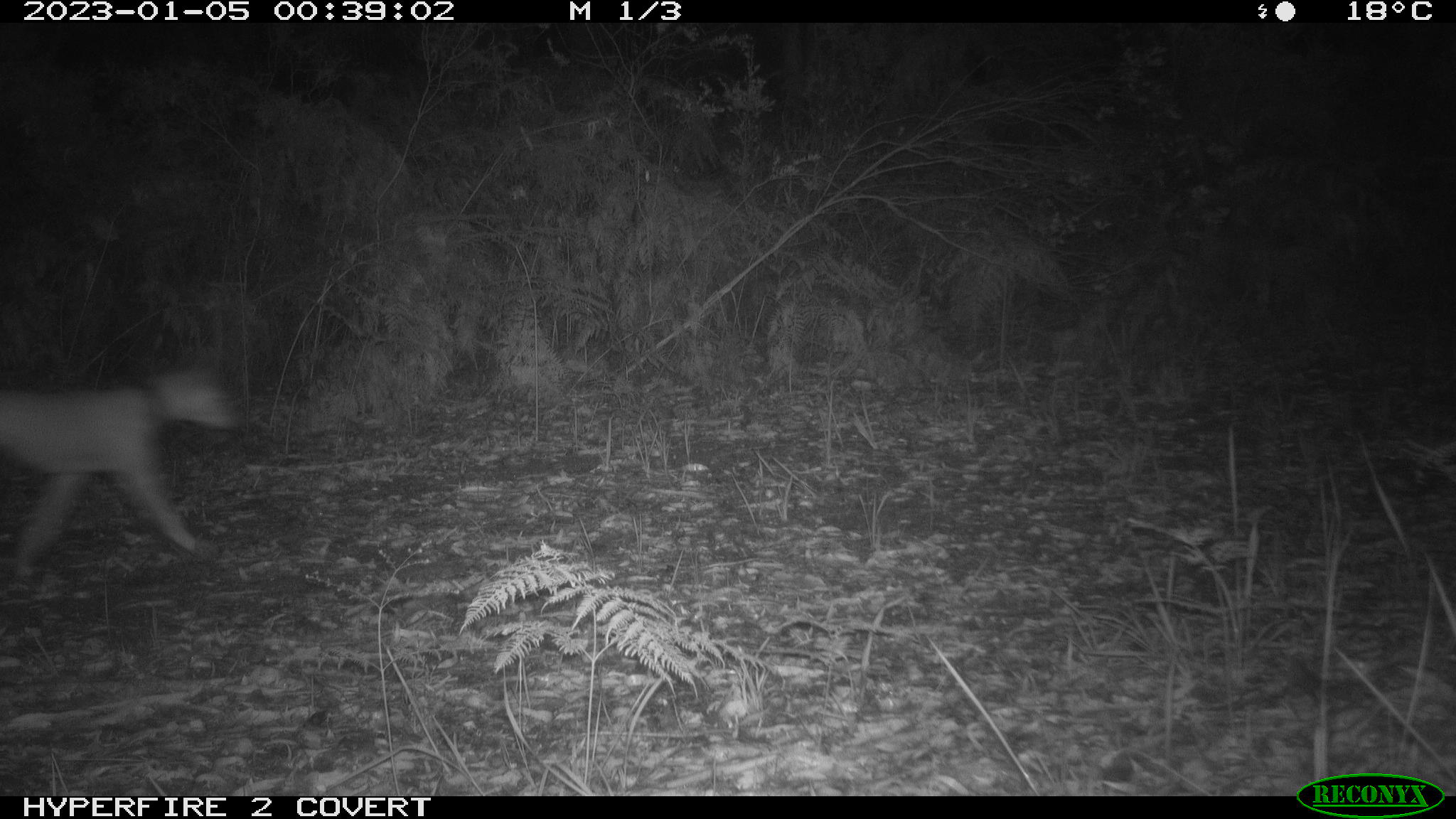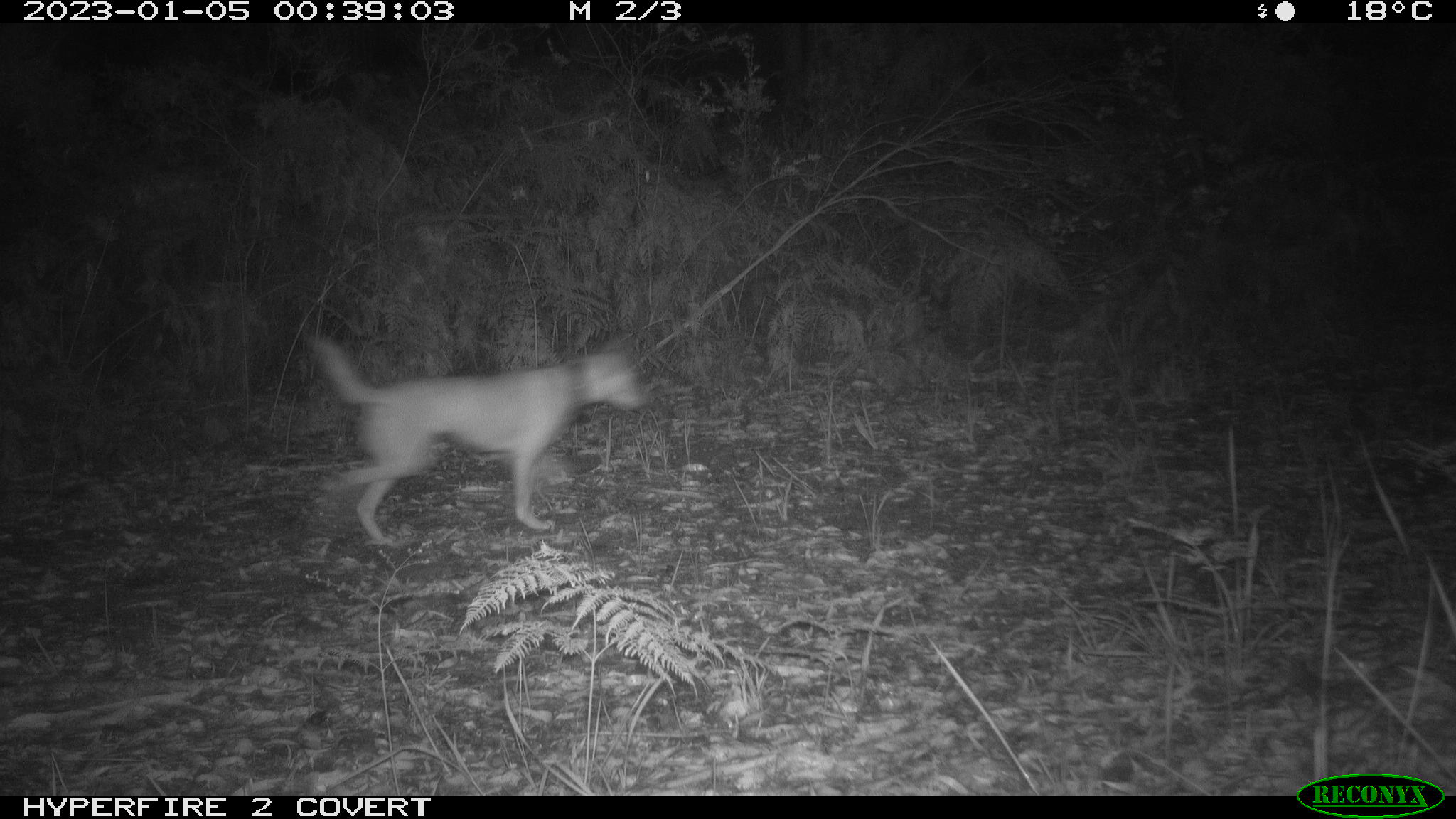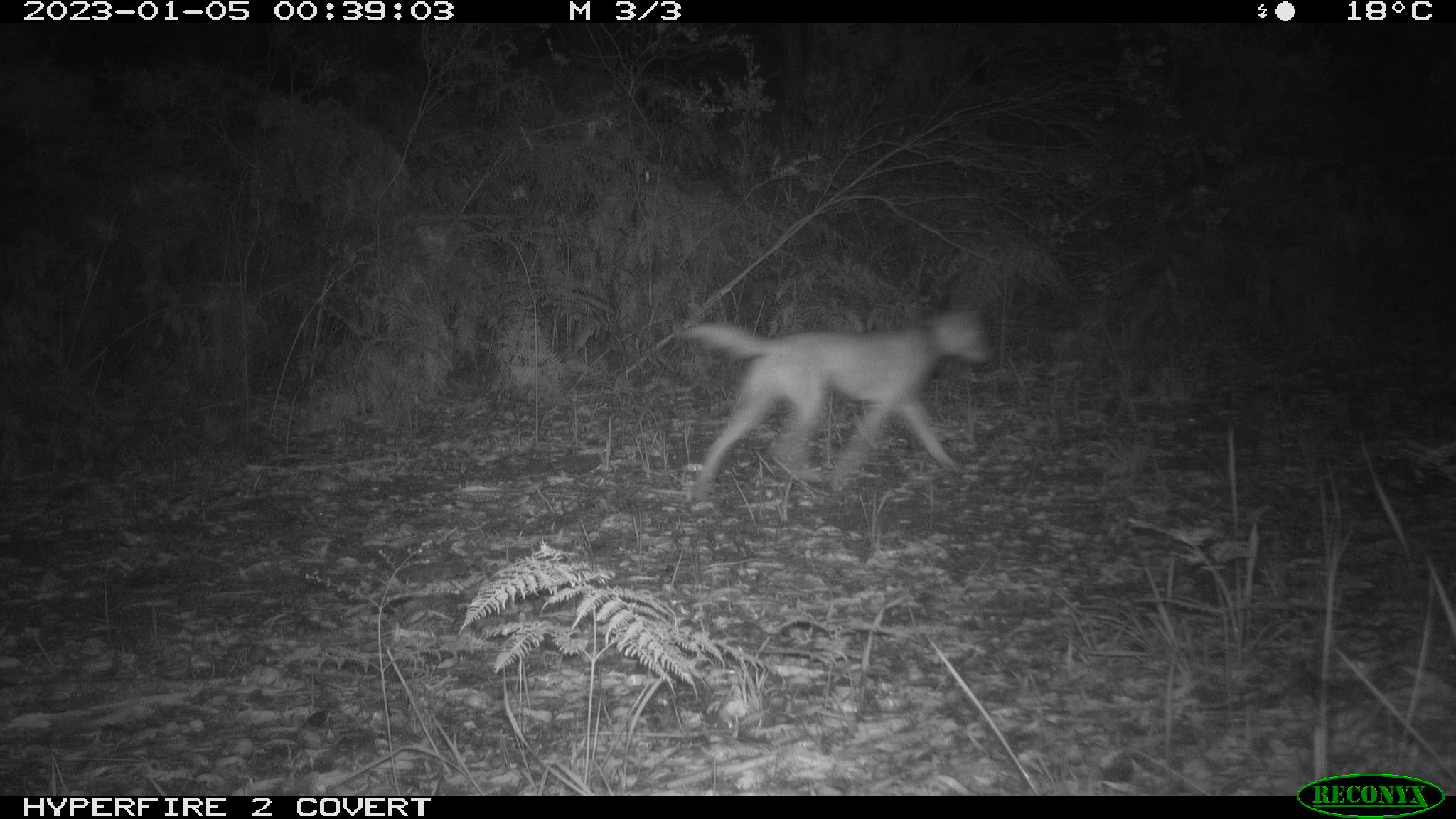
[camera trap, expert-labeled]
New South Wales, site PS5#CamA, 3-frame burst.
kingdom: Animalia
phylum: Chordata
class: Mammalia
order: Carnivora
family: Canidae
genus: Canis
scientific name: Canis familiaris dingo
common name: dingo